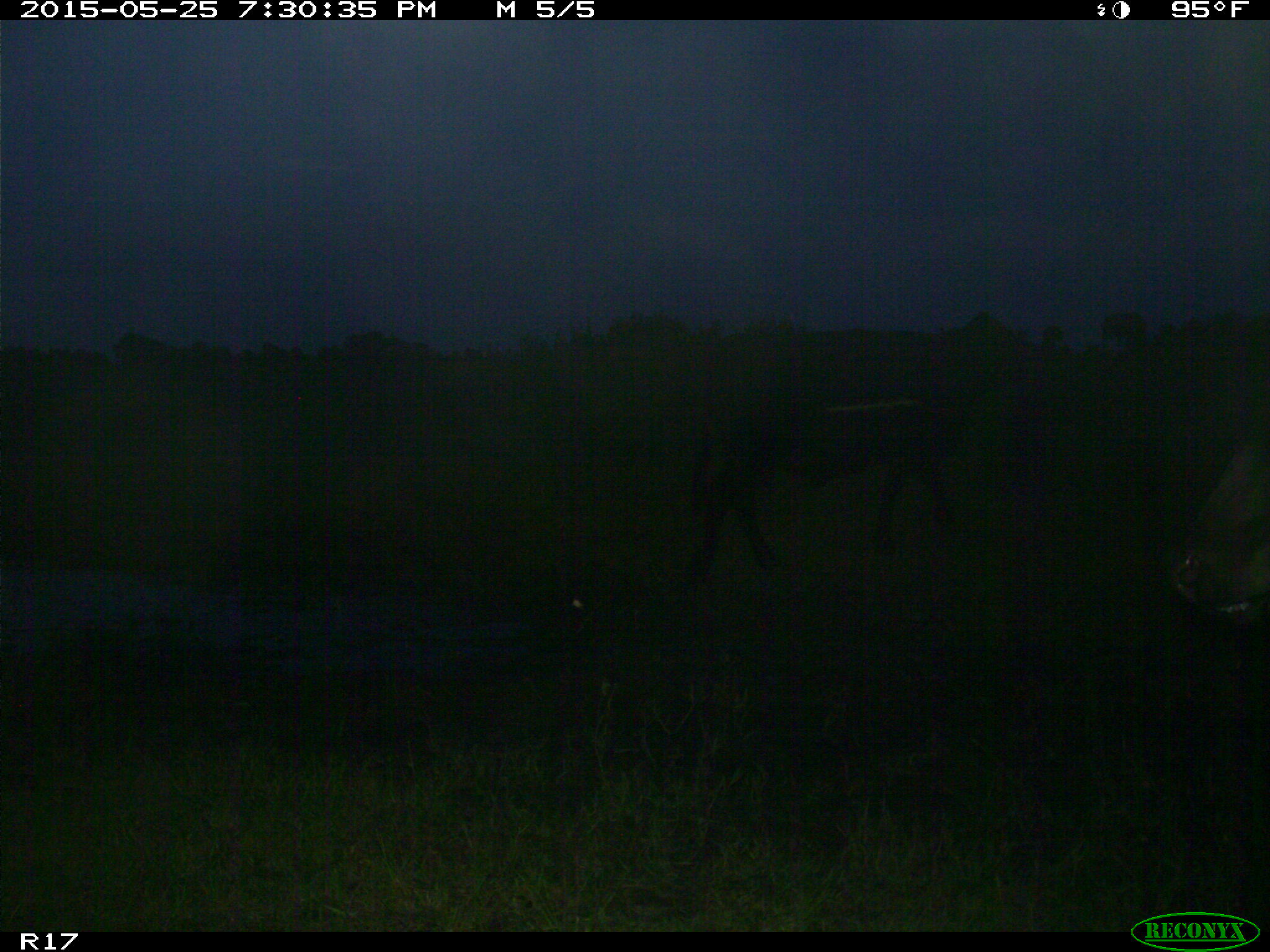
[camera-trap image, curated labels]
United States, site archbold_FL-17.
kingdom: Animalia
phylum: Chordata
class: Mammalia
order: Artiodactyla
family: Bovidae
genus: Bos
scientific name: Bos taurus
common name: domestic cow